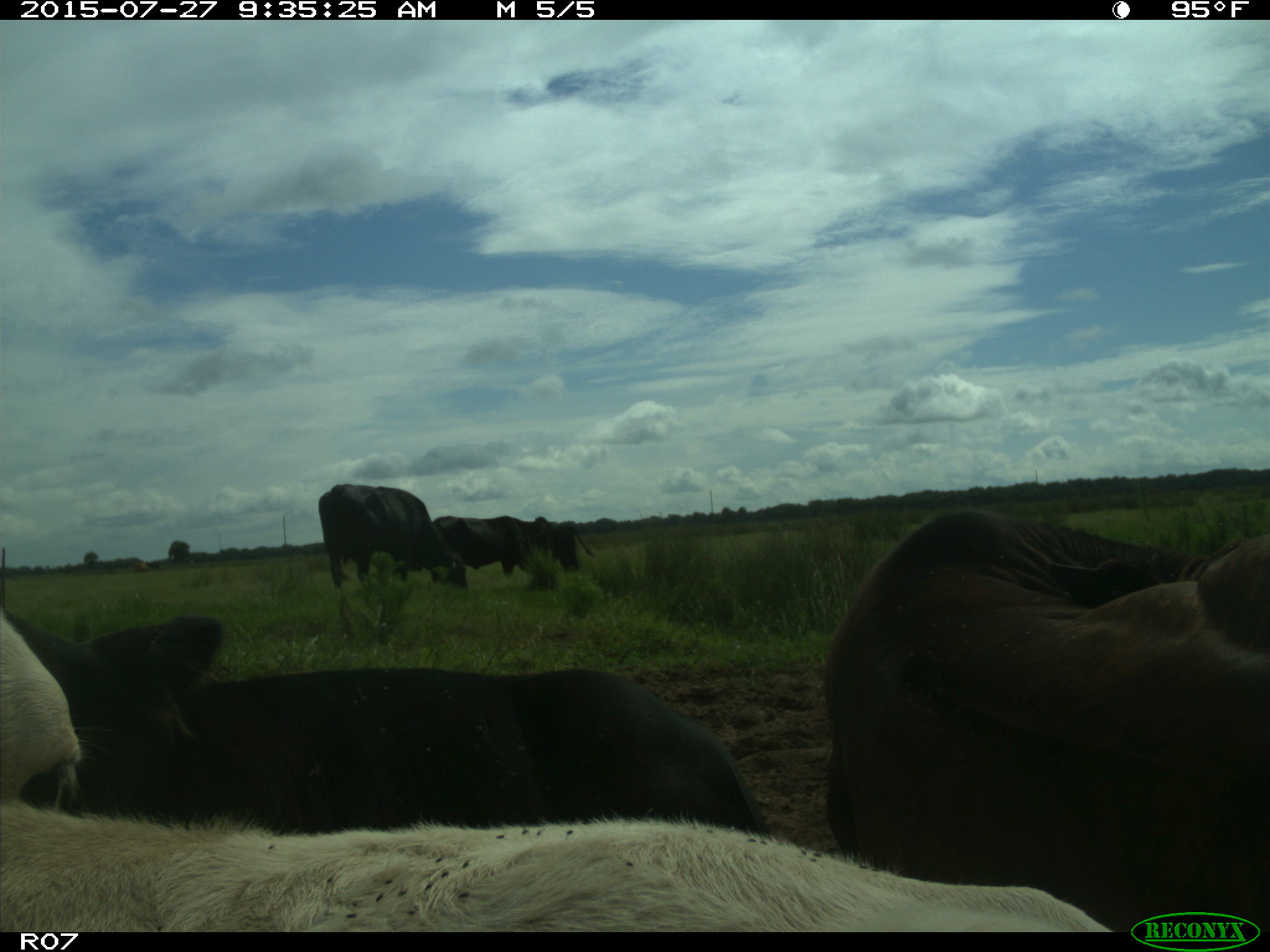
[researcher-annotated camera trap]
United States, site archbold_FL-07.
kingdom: Animalia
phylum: Chordata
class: Mammalia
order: Artiodactyla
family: Bovidae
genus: Bos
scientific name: Bos taurus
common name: domestic cow